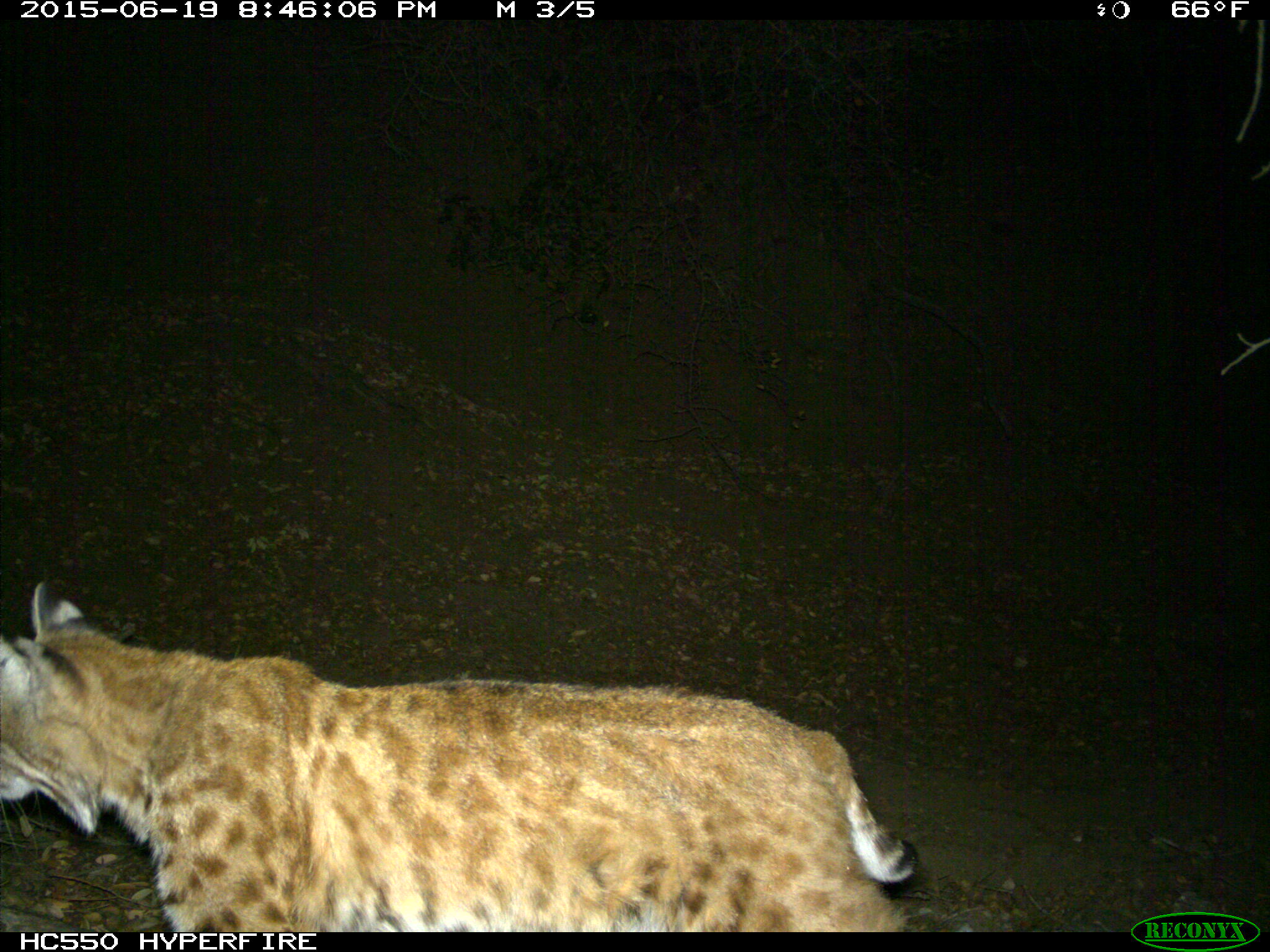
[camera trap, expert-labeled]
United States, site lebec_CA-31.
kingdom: Animalia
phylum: Chordata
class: Mammalia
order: Carnivora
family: Felidae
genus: Lynx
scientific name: Lynx rufus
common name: bobcat